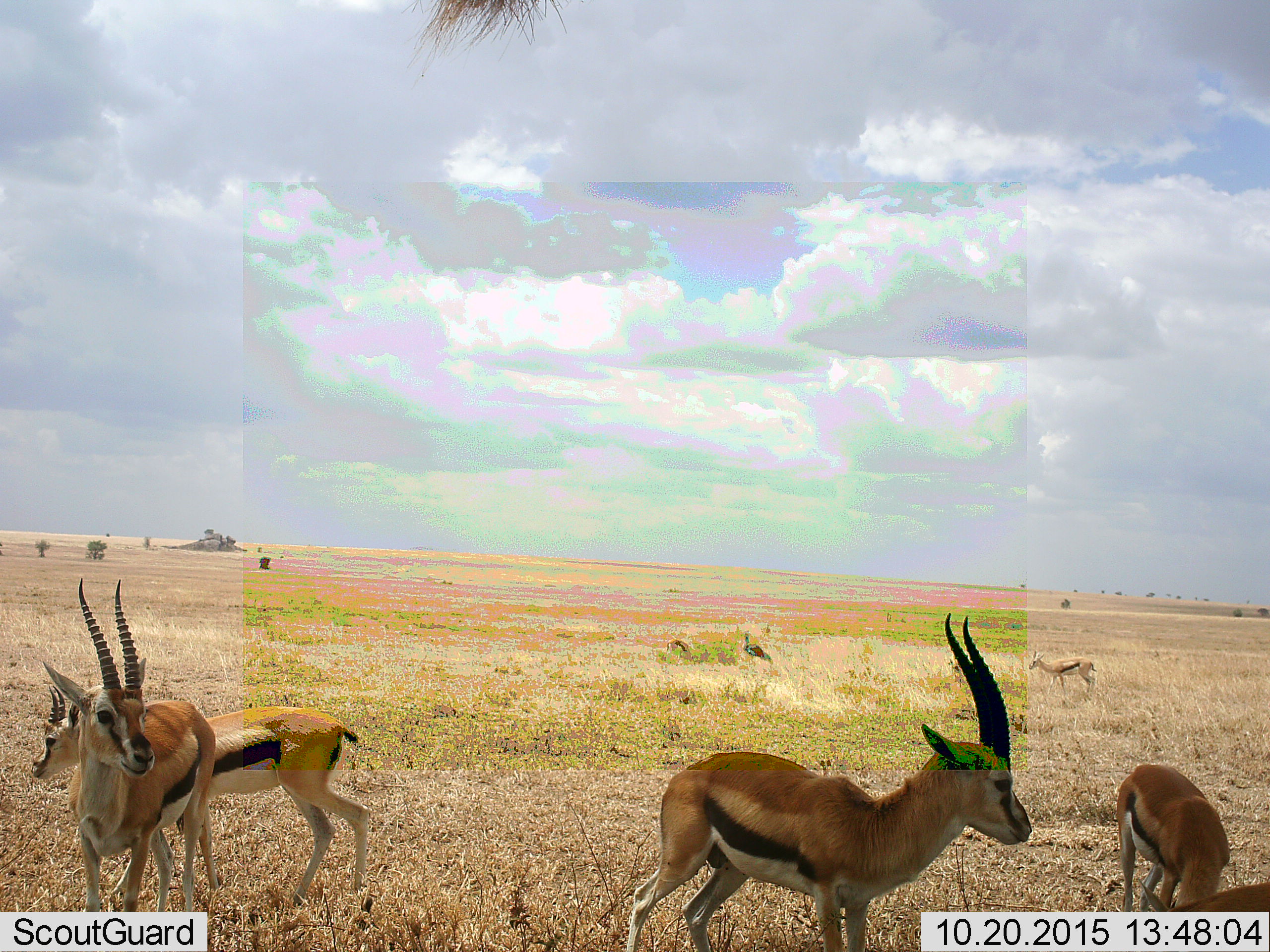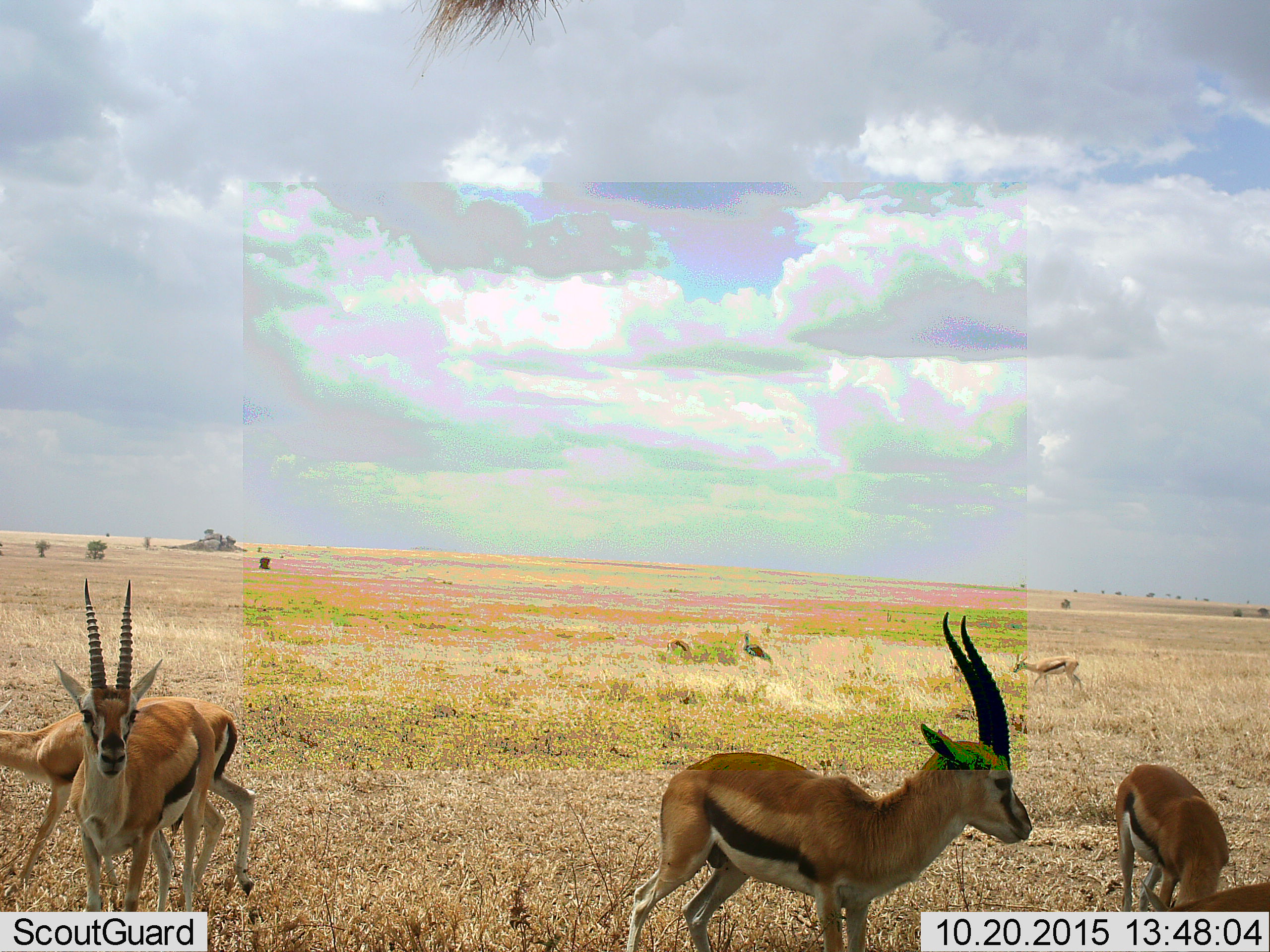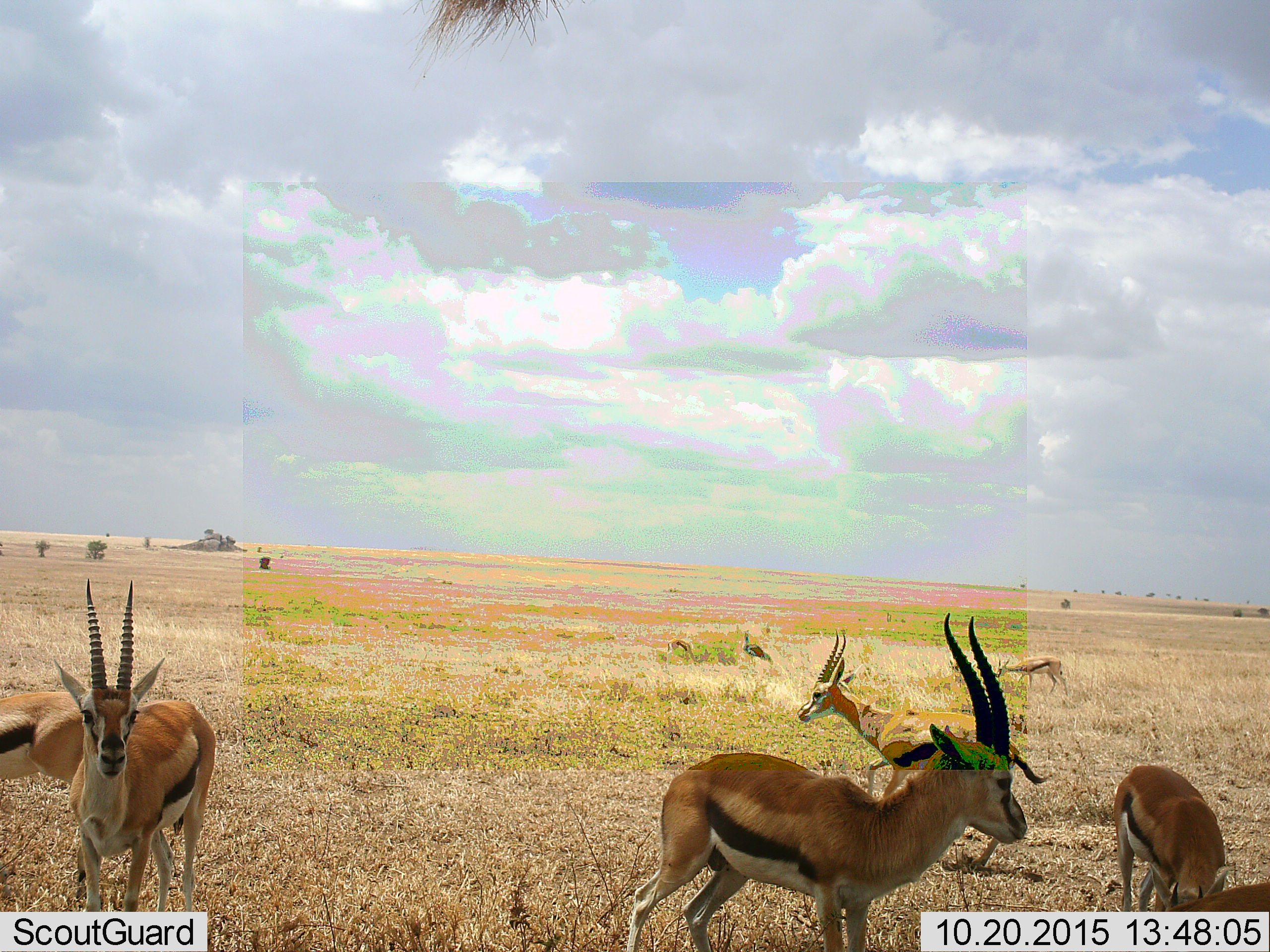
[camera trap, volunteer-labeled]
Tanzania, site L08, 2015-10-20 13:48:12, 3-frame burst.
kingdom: Animalia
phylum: Chordata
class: Mammalia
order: Artiodactyla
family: Bovidae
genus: Eudorcas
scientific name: Eudorcas thomsonii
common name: thomson's gazelle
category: gazellethomsons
Gazellethomsons (thomson's gazelle) (Eudorcas thomsonii), count 7. Behavior (volunteer vote fractions): standing 88%, resting 0%, moving 88%, interacting 25%. Young present (vote fraction): 12%. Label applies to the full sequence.